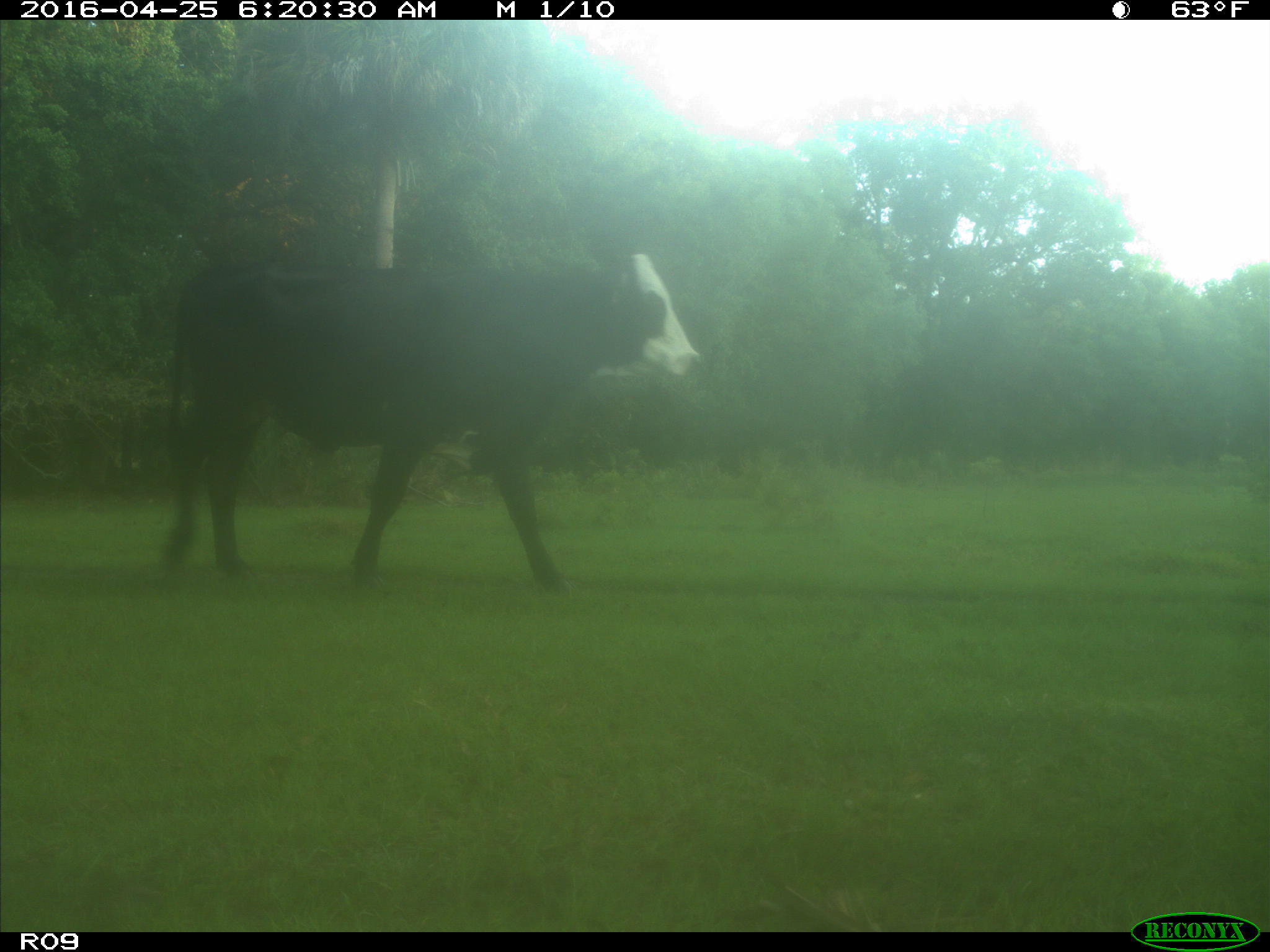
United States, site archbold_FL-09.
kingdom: Animalia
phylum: Chordata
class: Mammalia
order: Artiodactyla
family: Bovidae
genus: Bos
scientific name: Bos taurus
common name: domestic cow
Bos taurus (domestic cow).